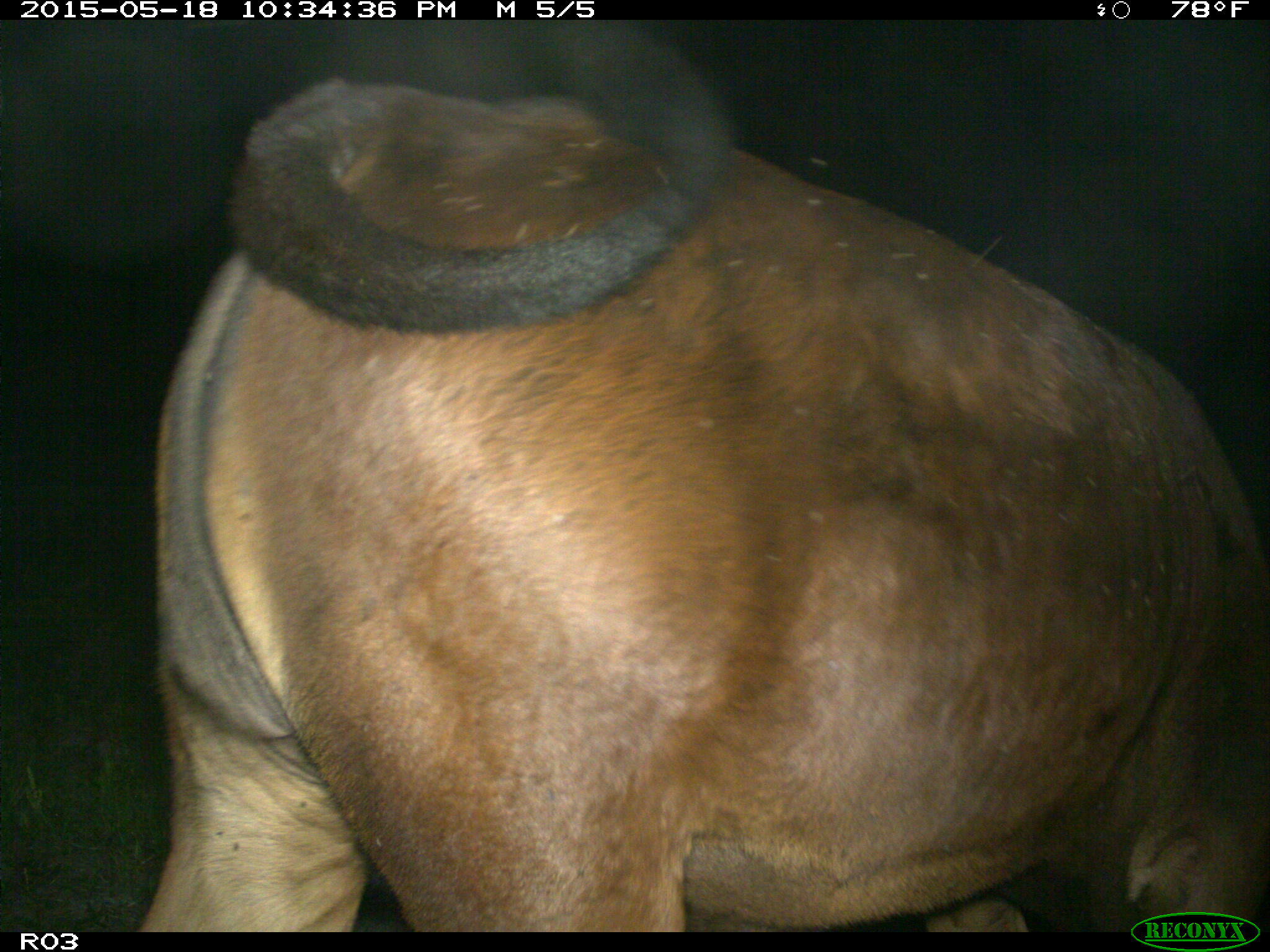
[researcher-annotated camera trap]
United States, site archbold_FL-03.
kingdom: Animalia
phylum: Chordata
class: Mammalia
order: Artiodactyla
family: Bovidae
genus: Bos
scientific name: Bos taurus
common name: domestic cow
Bos taurus (domestic cow).